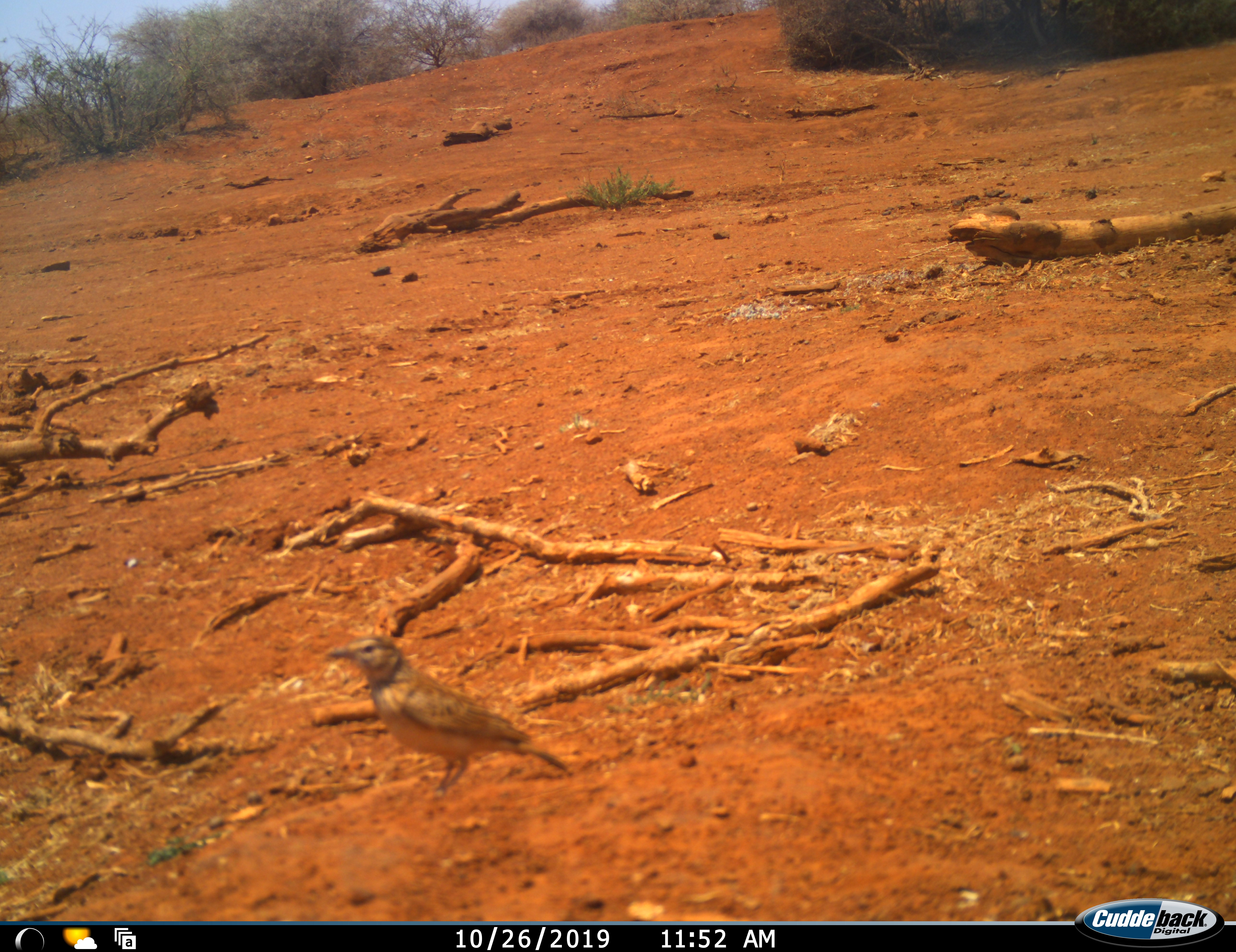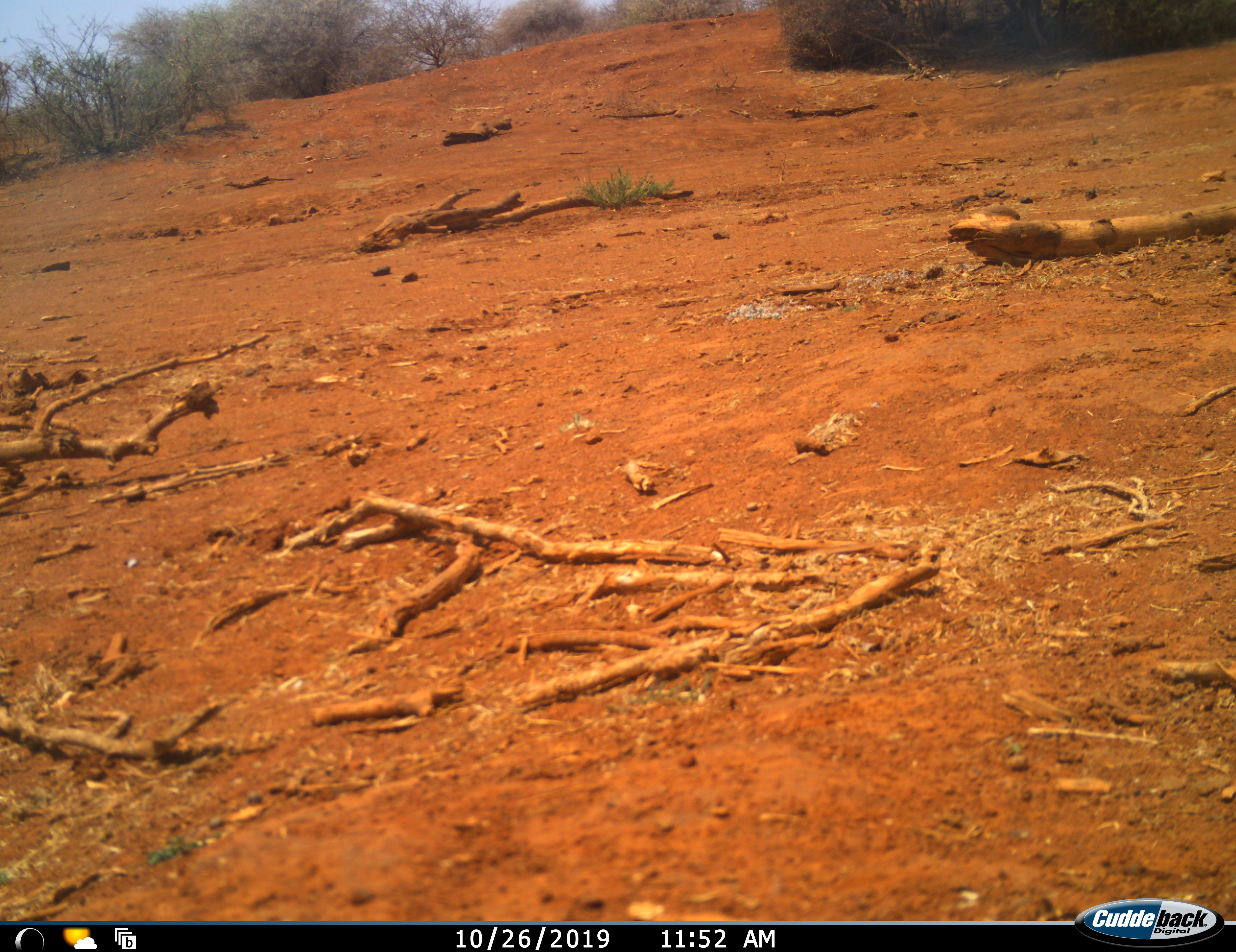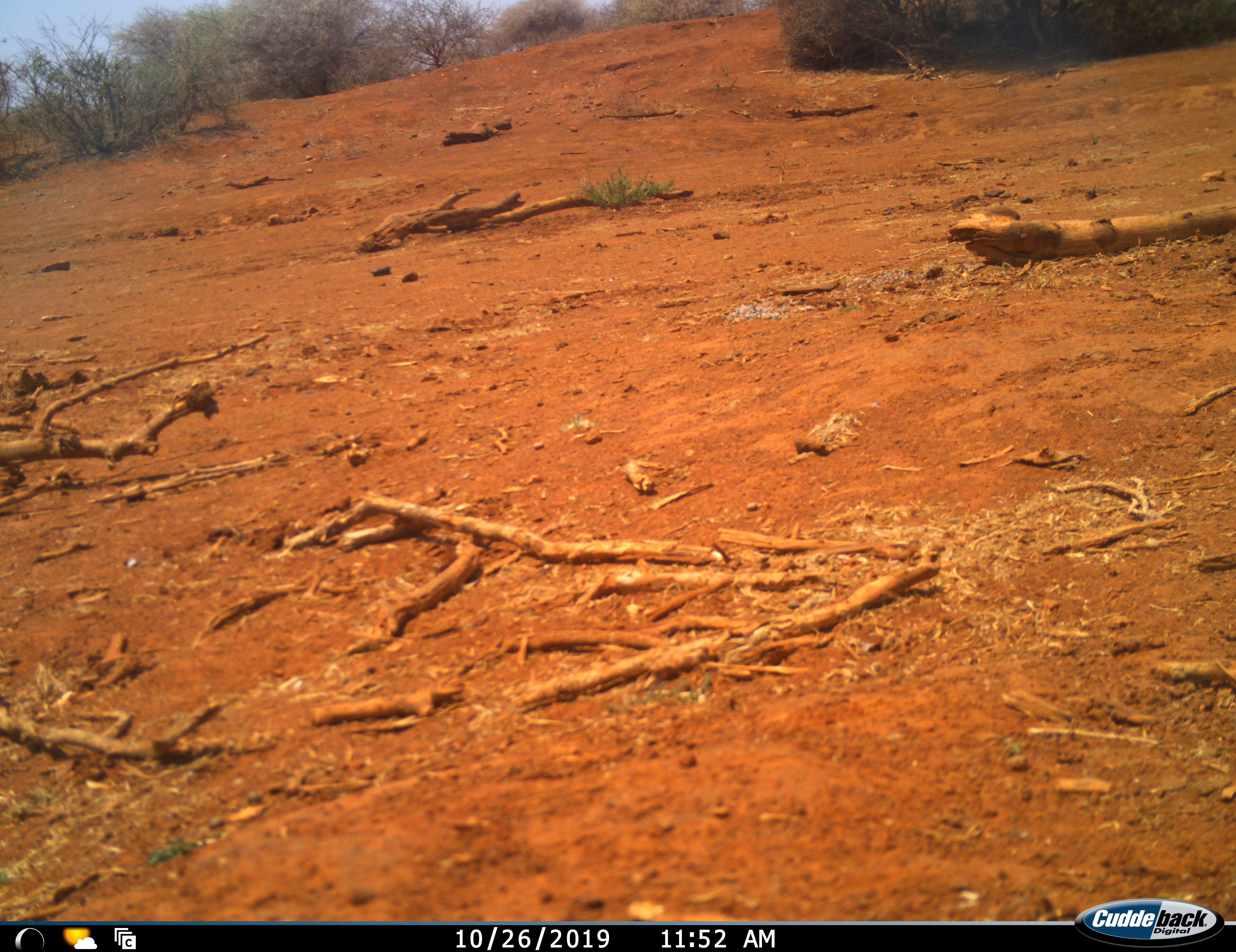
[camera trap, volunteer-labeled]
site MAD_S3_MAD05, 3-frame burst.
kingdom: Animalia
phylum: Chordata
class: Aves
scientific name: Aves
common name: bird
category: birdother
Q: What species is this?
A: Birdother (bird) (Aves).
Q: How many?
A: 1.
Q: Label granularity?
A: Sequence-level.